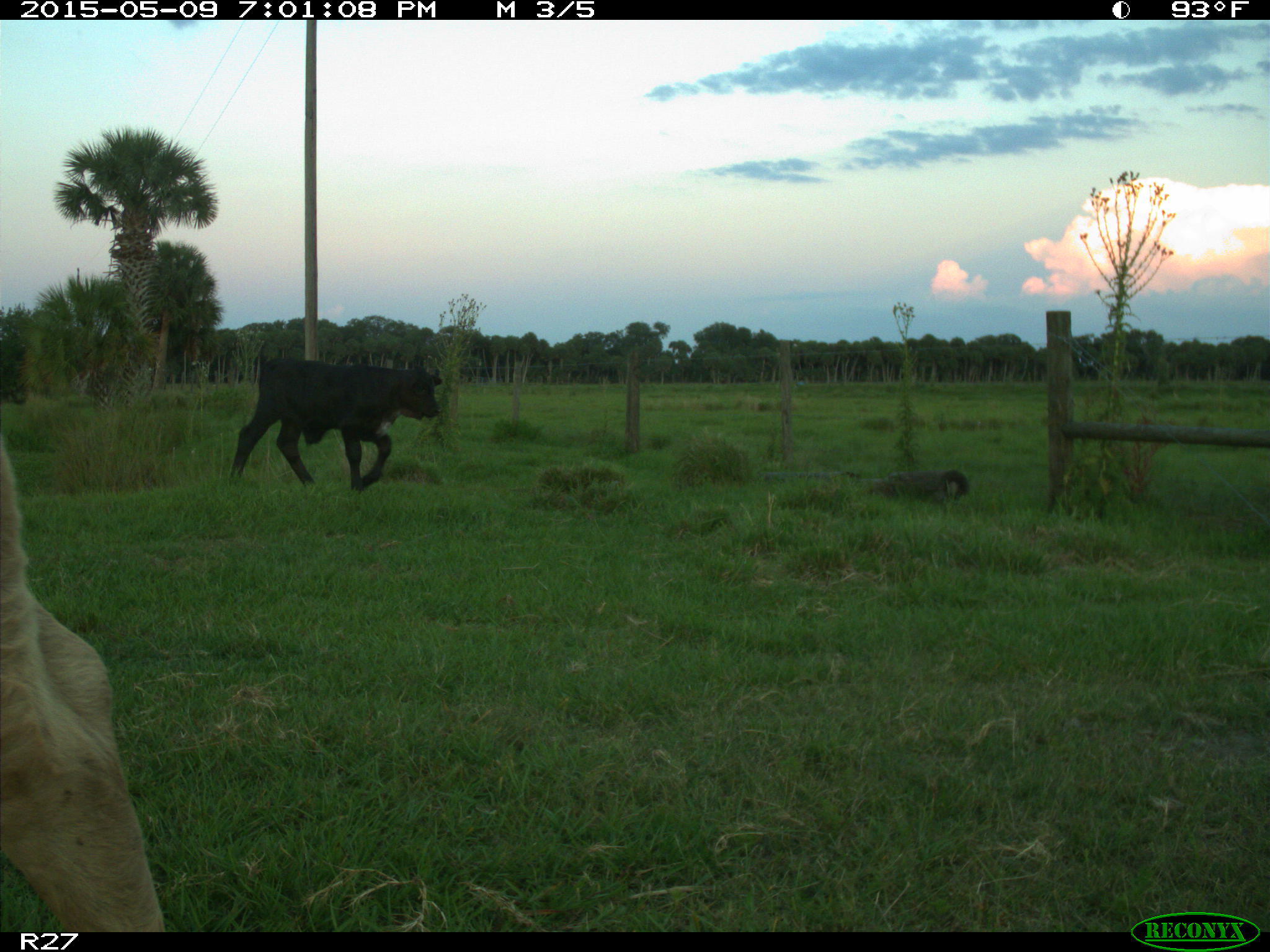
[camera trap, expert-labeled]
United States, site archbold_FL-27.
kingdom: Animalia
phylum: Chordata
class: Mammalia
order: Artiodactyla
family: Bovidae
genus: Bos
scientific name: Bos taurus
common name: domestic cow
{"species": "Bos taurus (domestic cow)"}